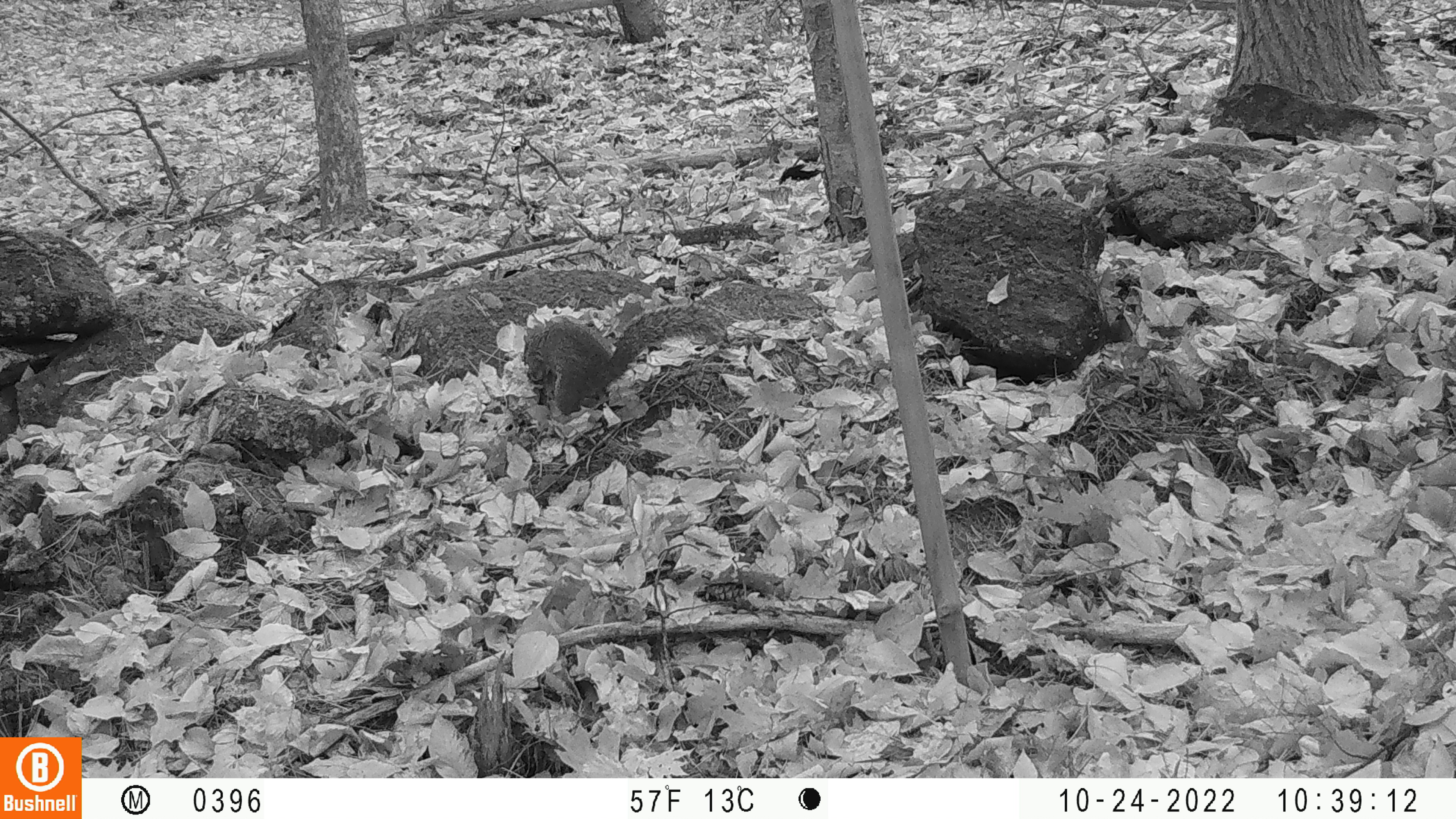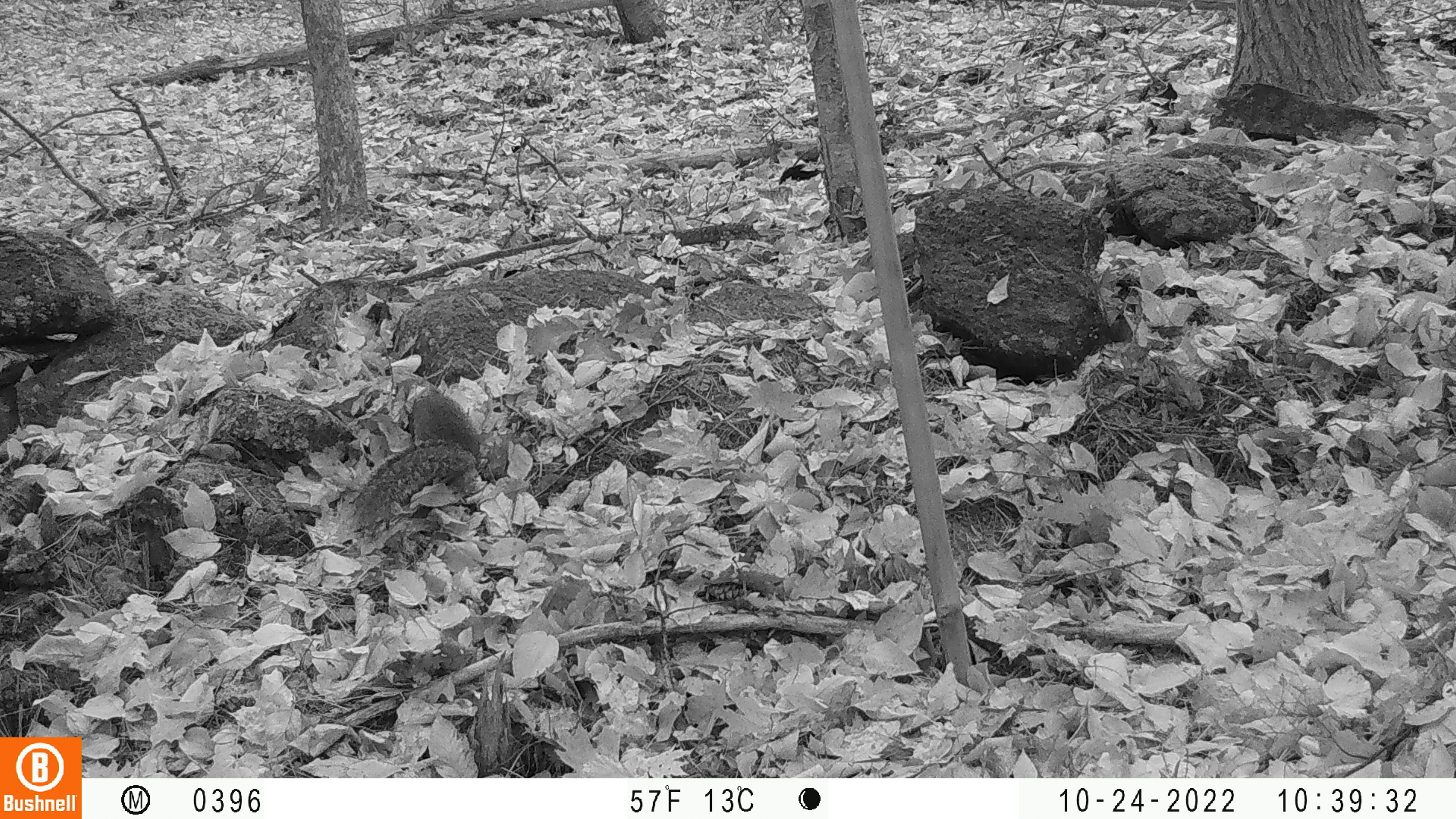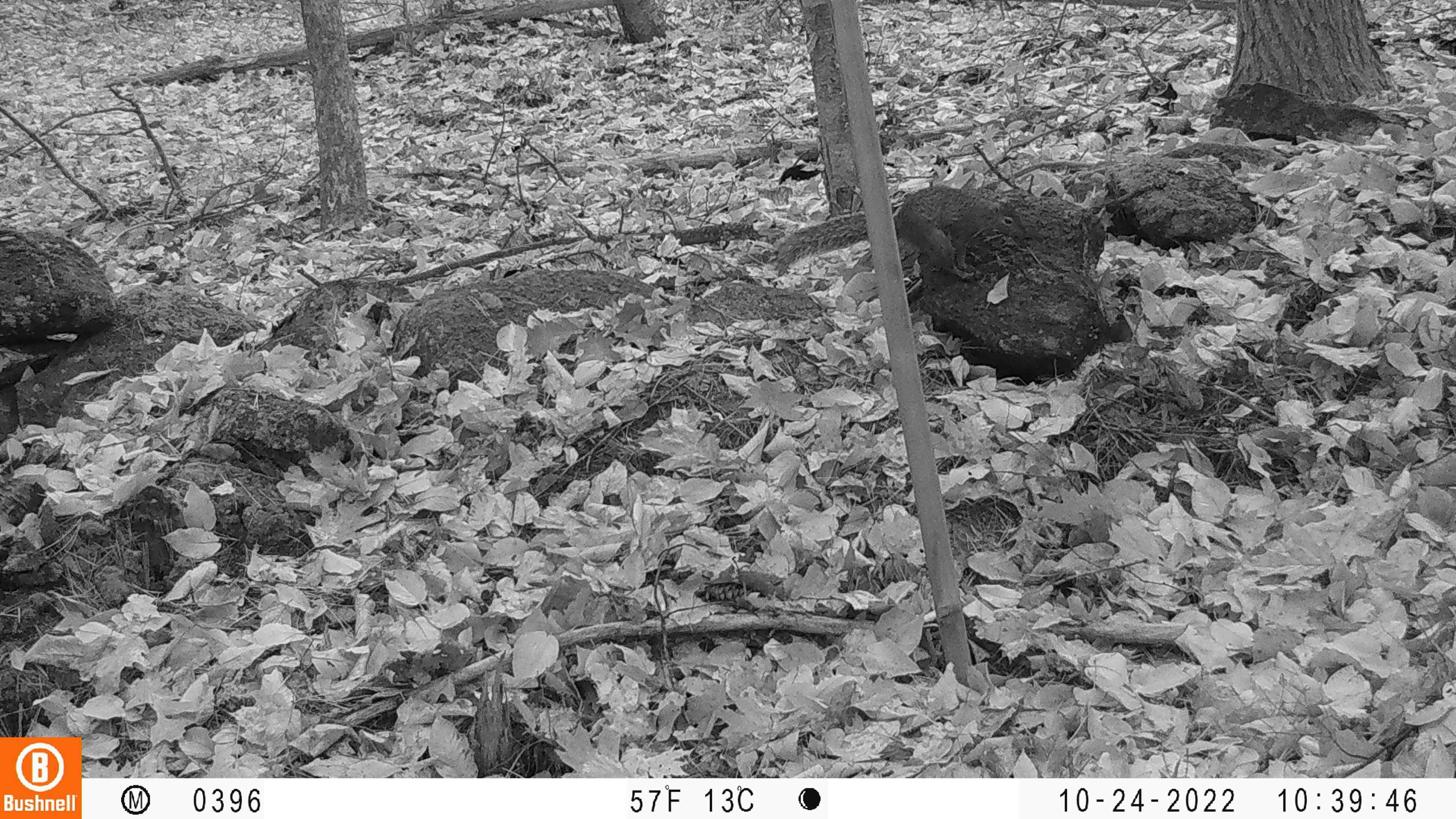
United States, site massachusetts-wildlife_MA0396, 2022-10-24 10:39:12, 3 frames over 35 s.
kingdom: Animalia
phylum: Chordata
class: Mammalia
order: Rodentia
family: Sciuridae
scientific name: Sciuridae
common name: squirrel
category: squirrel sp.